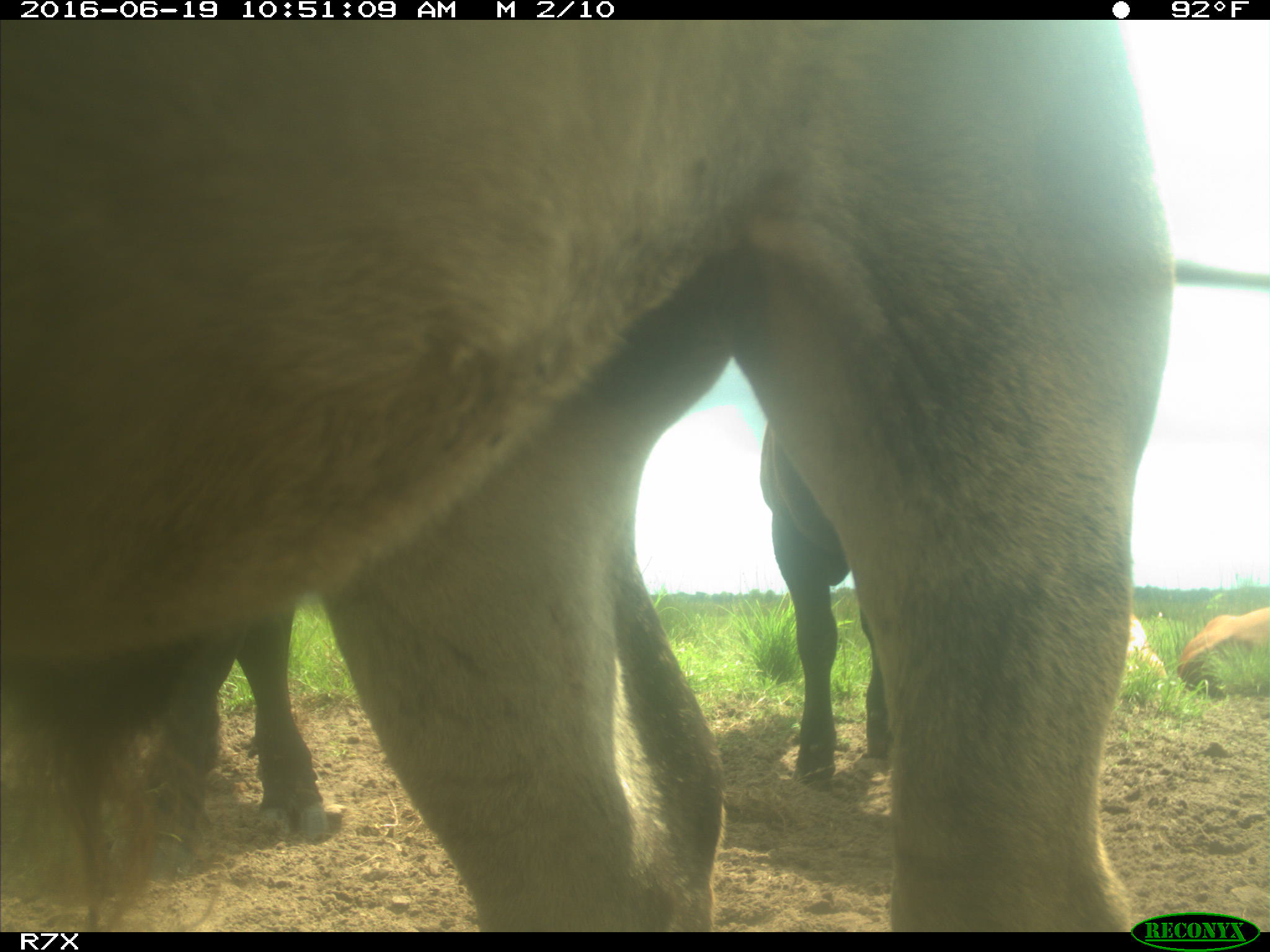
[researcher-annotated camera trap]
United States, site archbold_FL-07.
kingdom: Animalia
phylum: Chordata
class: Mammalia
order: Artiodactyla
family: Bovidae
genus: Bos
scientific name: Bos taurus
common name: domestic cow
Bos taurus (domestic cow).